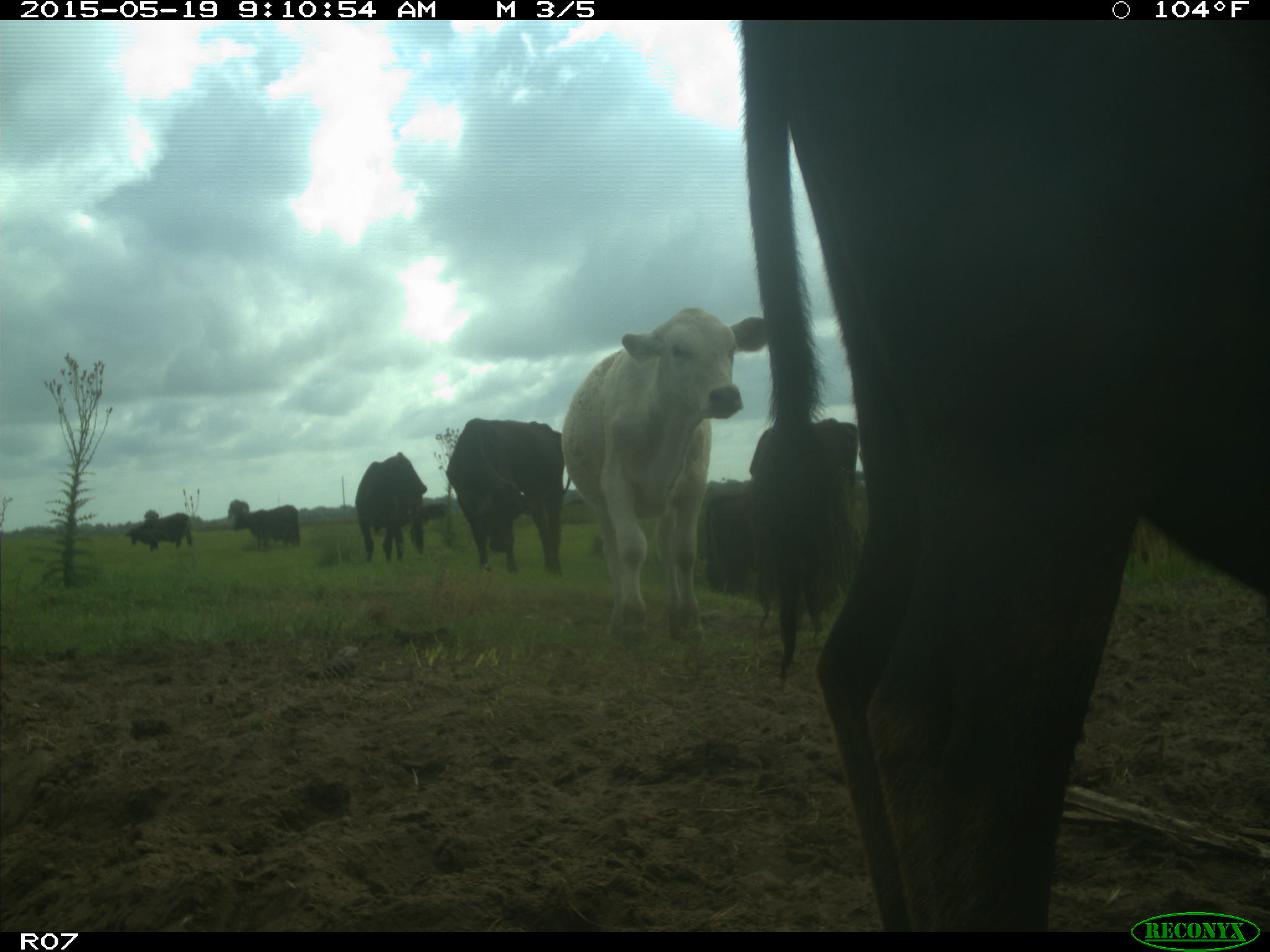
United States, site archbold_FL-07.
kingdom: Animalia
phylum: Chordata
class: Mammalia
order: Artiodactyla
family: Bovidae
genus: Bos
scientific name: Bos taurus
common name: domestic cow